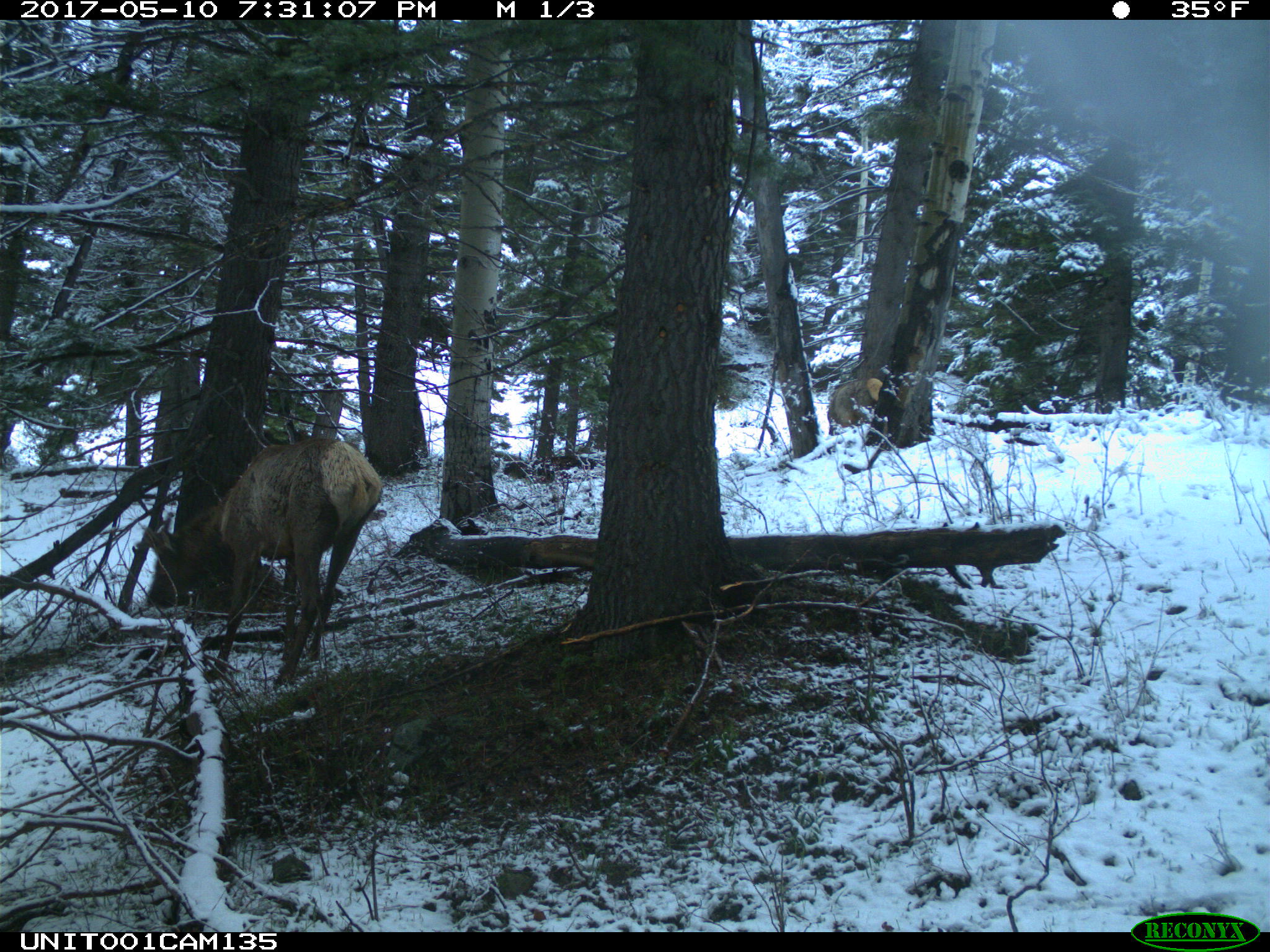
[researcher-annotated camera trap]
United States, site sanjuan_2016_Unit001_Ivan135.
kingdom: Animalia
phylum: Chordata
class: Mammalia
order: Artiodactyla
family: Cervidae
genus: Cervus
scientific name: Cervus elaphus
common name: red deer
Cervus elaphus (red deer).